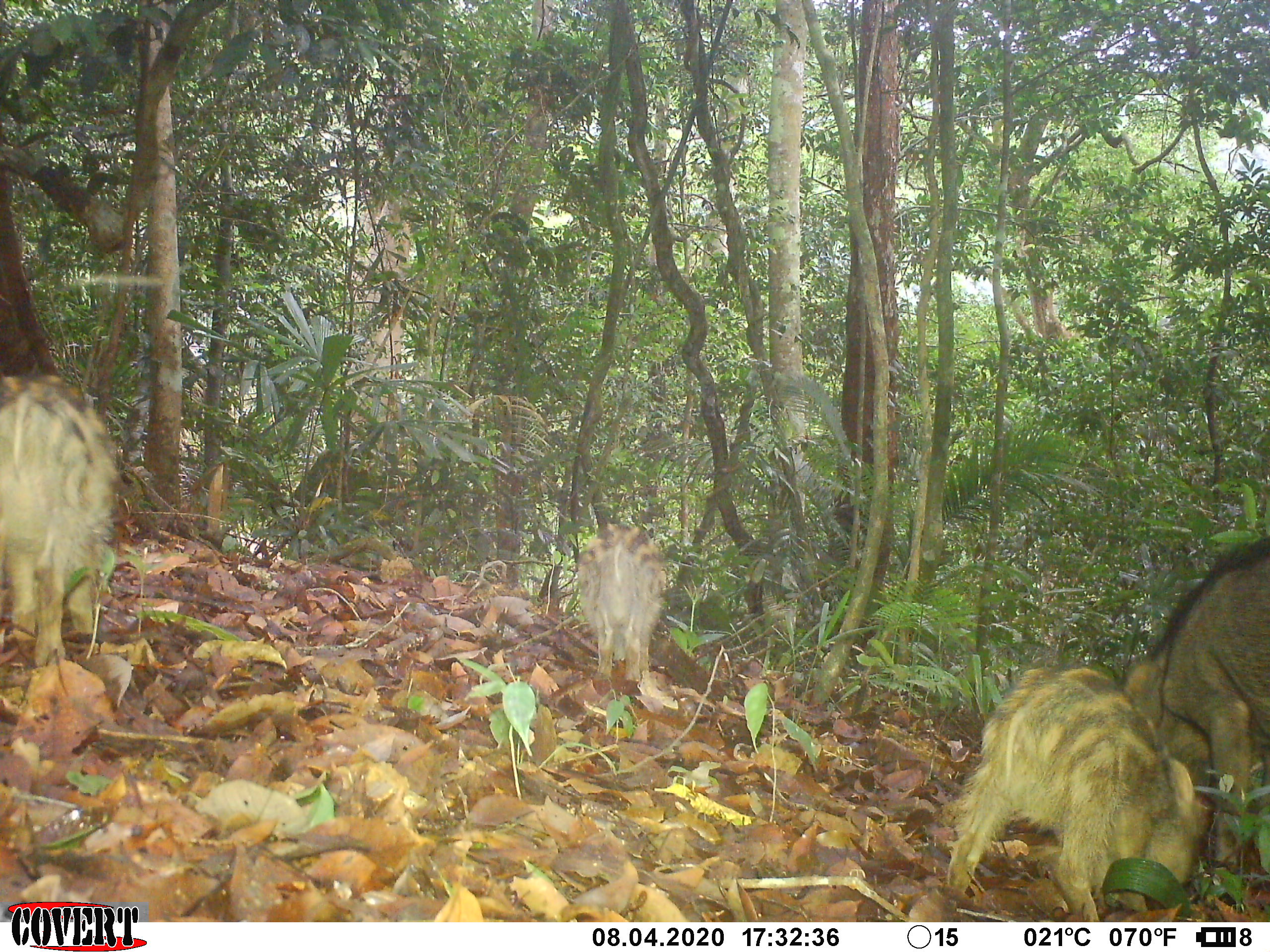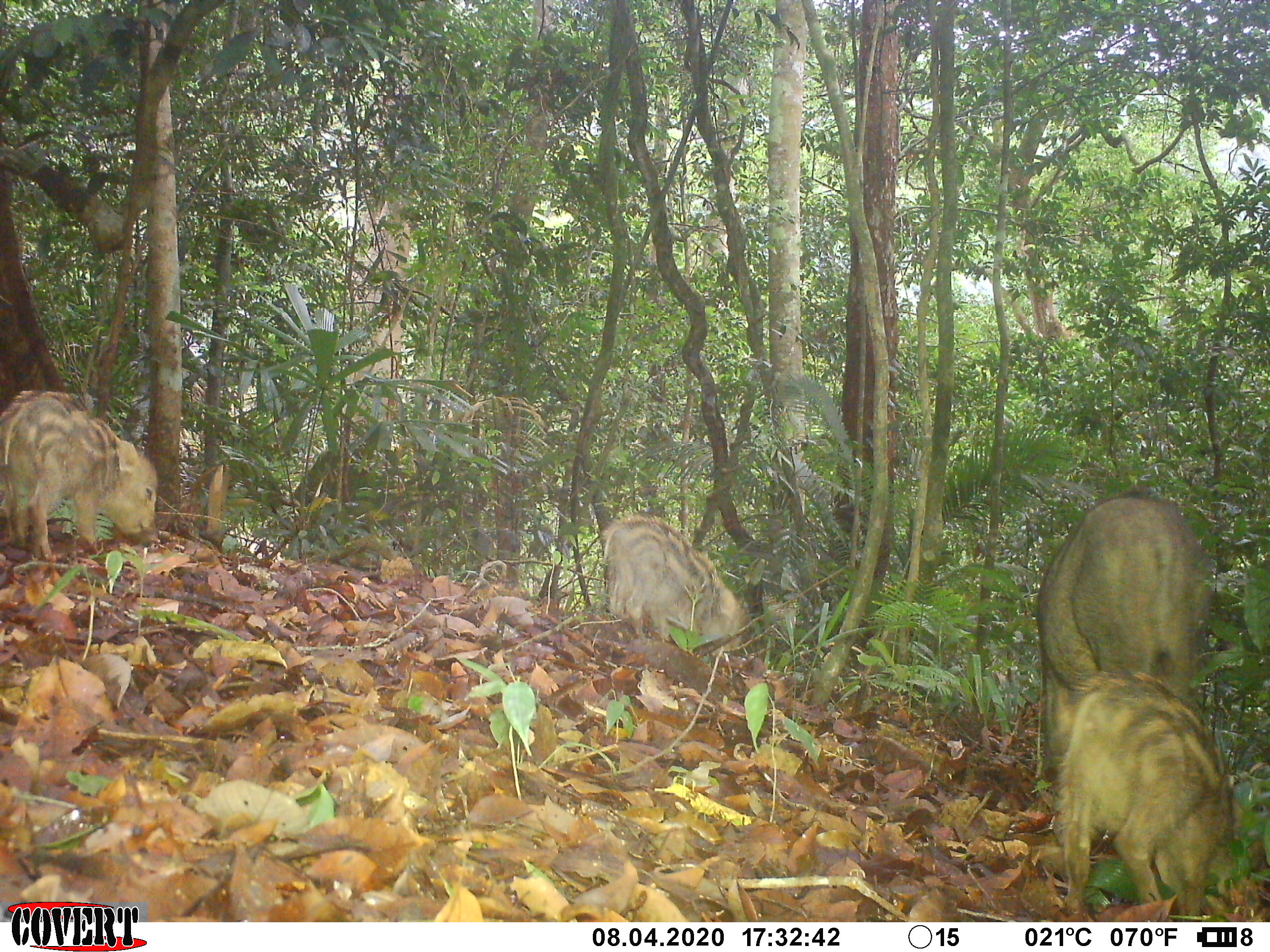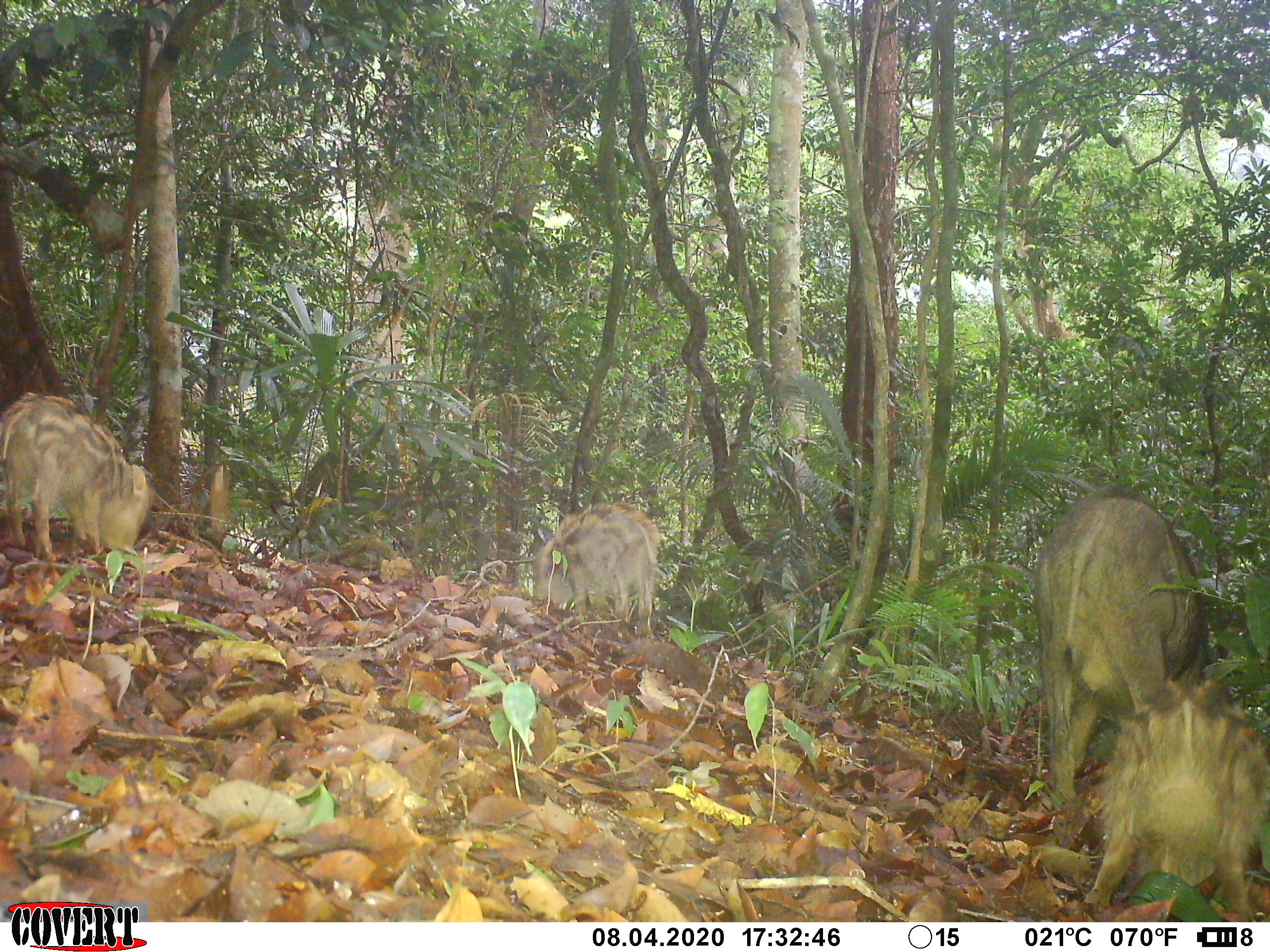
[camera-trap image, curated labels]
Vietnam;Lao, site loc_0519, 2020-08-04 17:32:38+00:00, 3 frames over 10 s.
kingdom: Animalia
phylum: Chordata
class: Mammalia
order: Artiodactyla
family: Suidae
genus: Sus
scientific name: Sus scrofa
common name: eurasian wild pig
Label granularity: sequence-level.